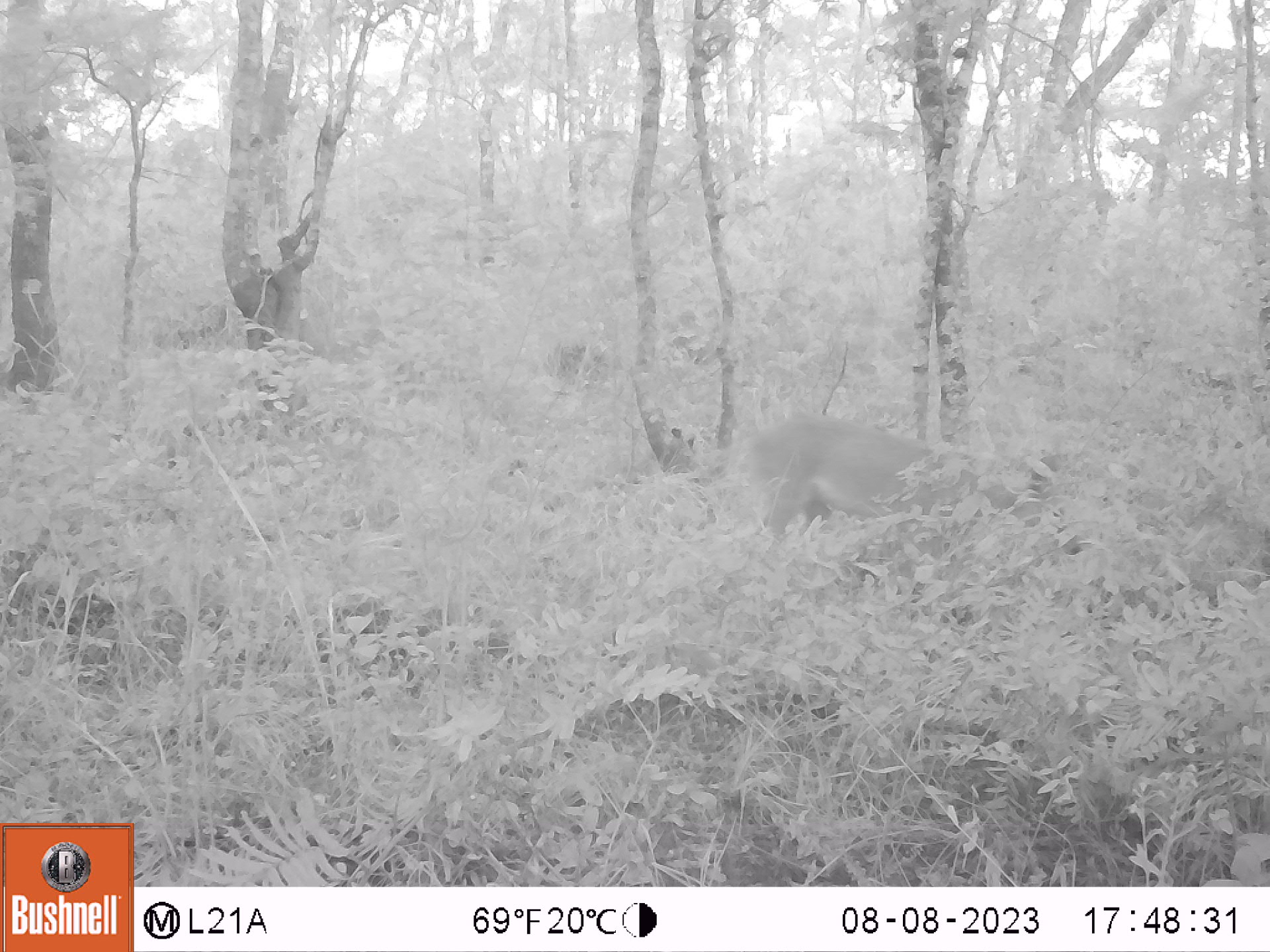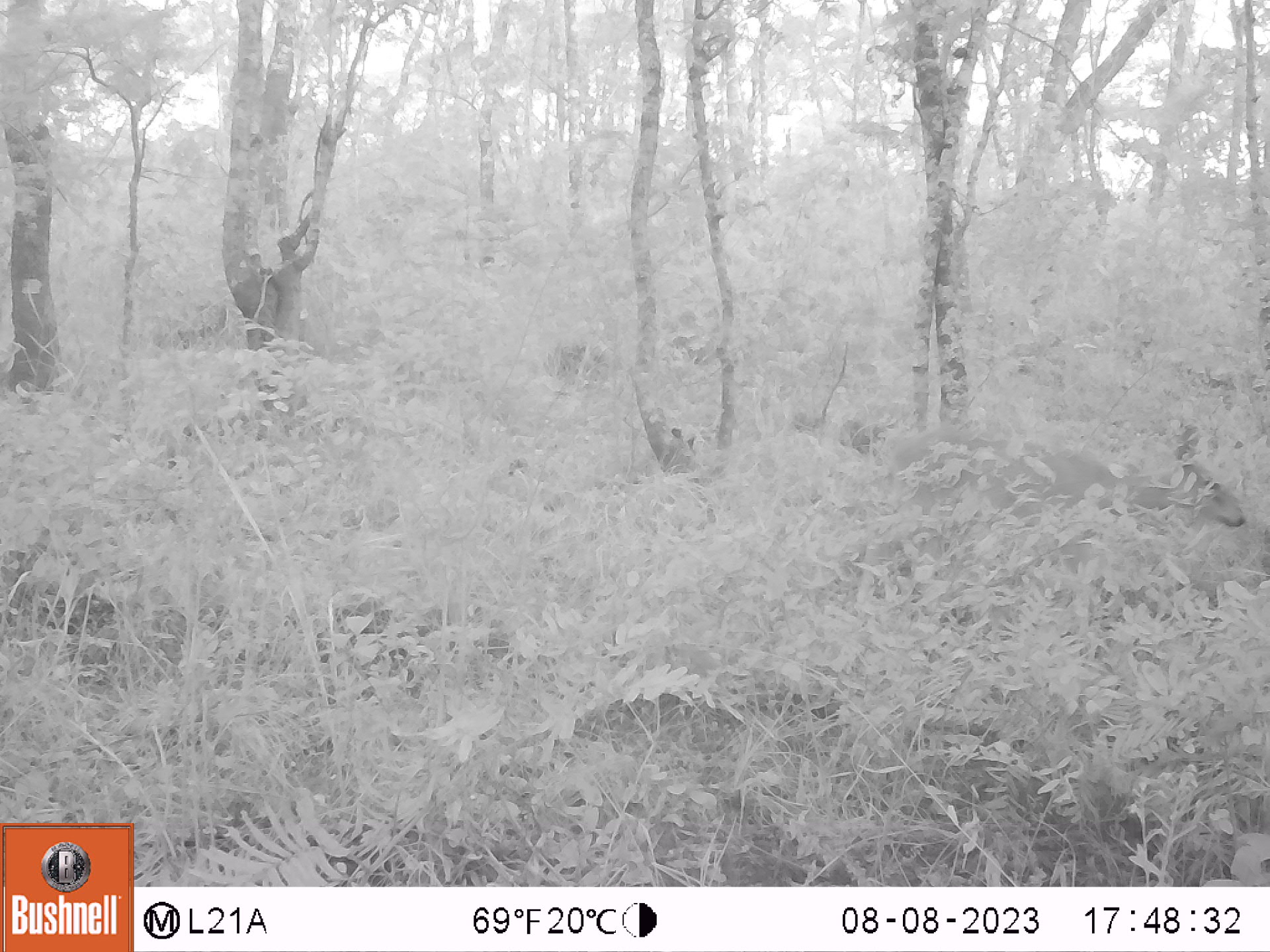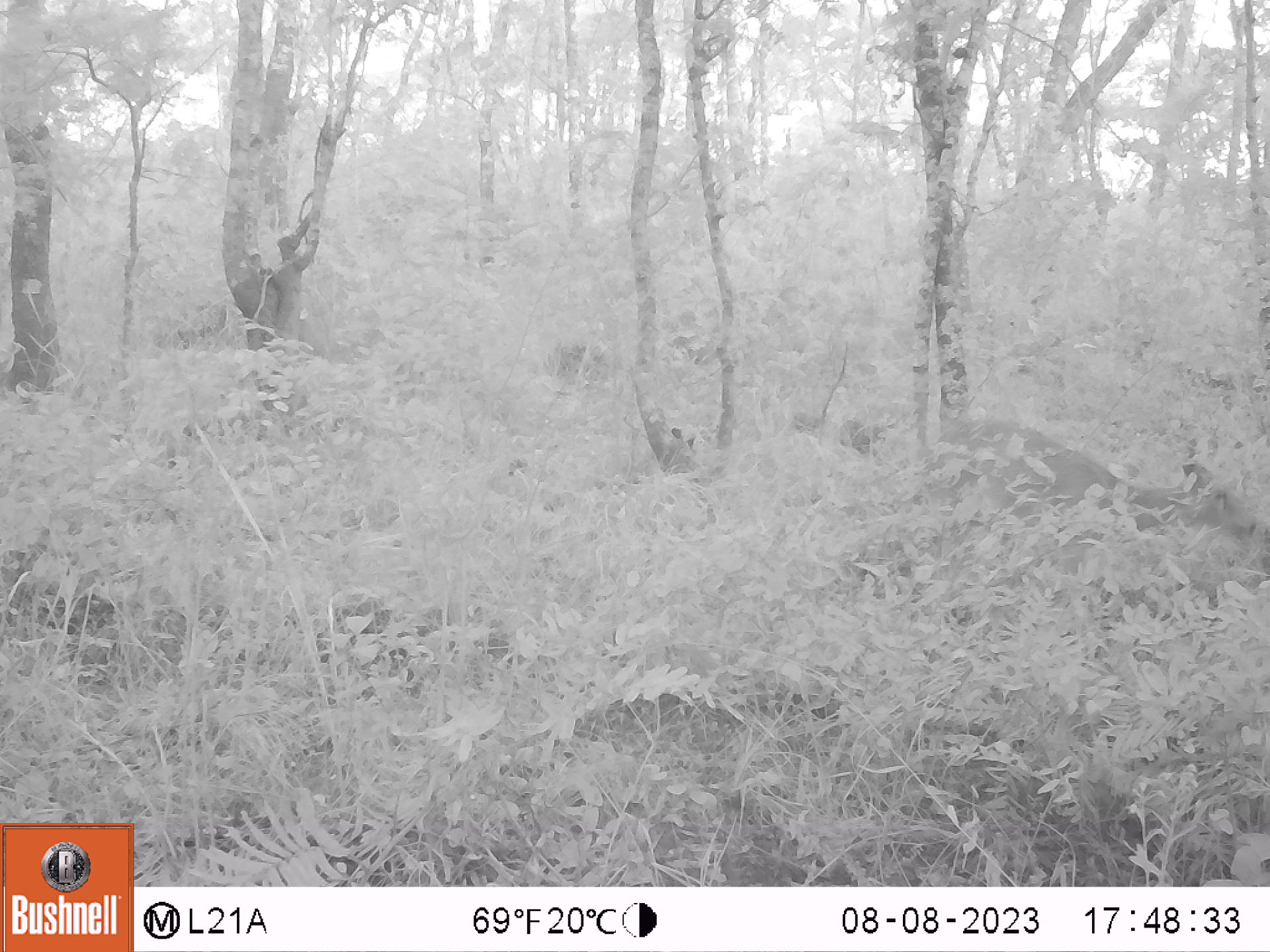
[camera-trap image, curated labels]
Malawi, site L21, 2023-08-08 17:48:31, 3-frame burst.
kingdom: Animalia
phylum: Chordata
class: Mammalia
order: Artiodactyla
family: Bovidae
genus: Sylvicapra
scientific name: Sylvicapra grimmia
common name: common duiker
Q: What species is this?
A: Common duiker (Sylvicapra grimmia).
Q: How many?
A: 1.